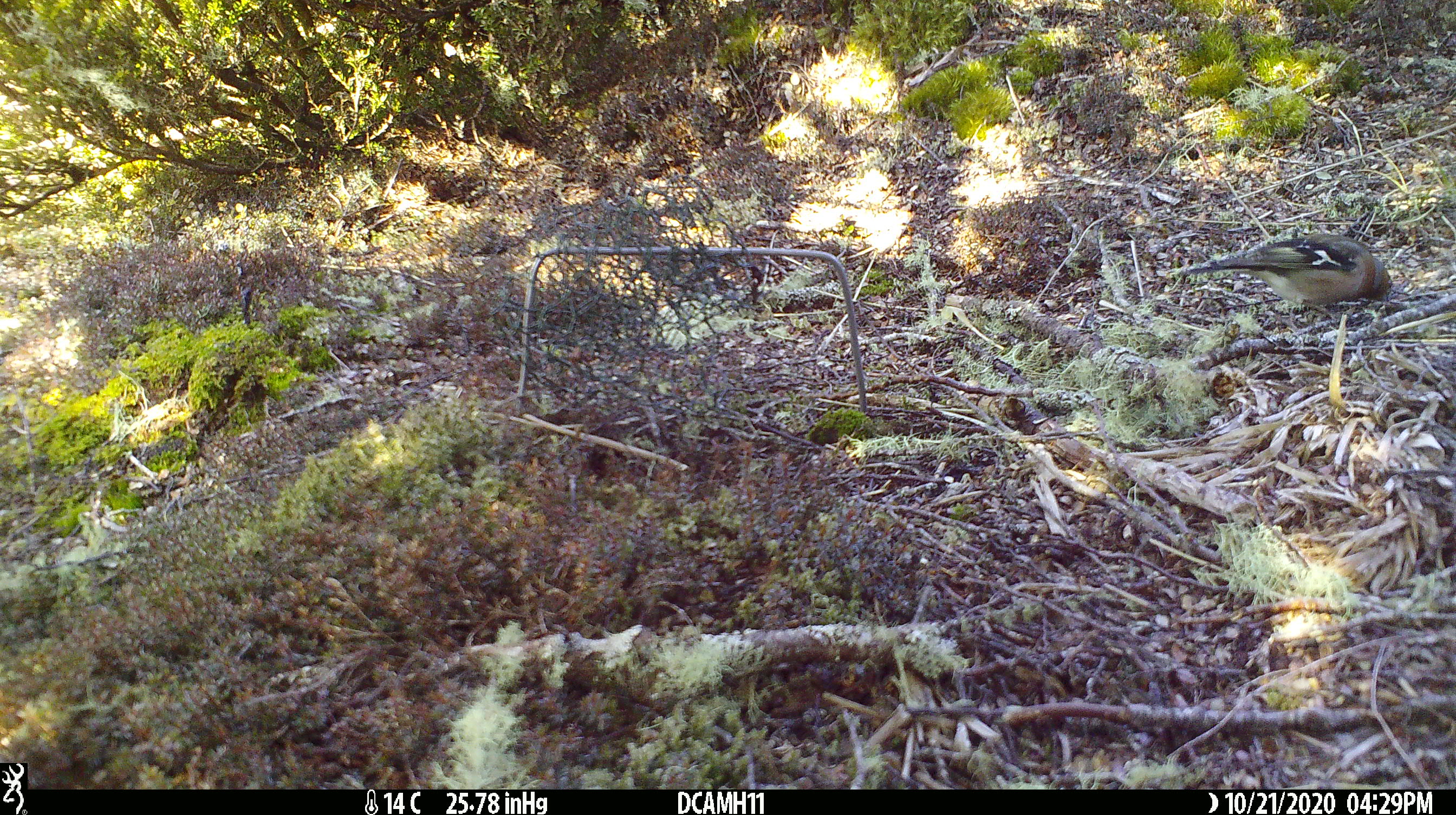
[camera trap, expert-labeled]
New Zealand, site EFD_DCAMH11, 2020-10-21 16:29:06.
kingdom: Animalia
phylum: Chordata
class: Aves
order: Passeriformes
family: Fringillidae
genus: Fringilla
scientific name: Fringilla coelebs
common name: common chaffinch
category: chaffinch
Chaffinch (common chaffinch) (Fringilla coelebs).